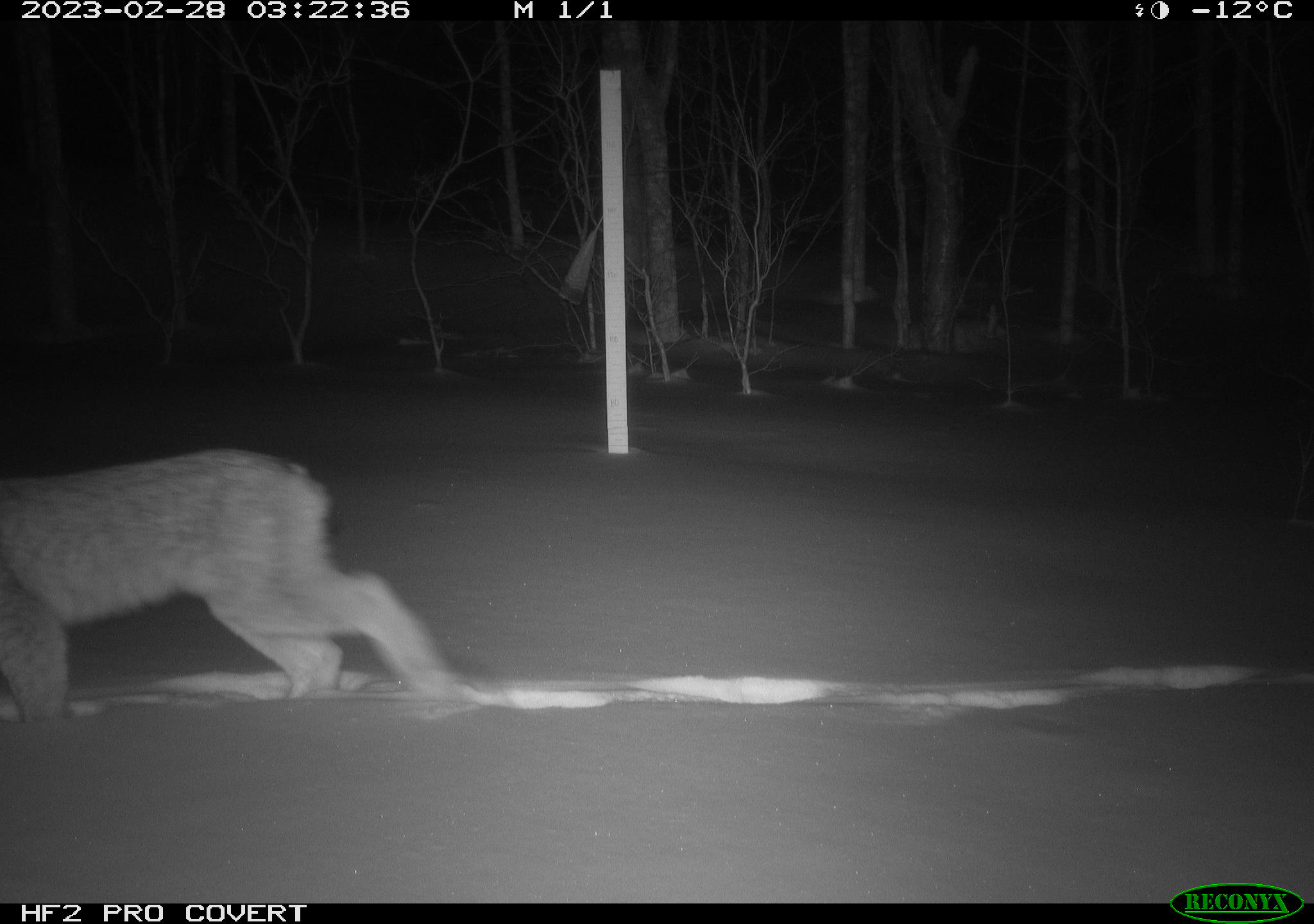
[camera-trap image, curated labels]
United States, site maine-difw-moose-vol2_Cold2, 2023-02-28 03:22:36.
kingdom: Animalia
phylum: Chordata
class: Mammalia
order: Carnivora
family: Felidae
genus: Lynx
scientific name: Lynx canadensis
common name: canada lynx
Canada lynx (Lynx canadensis).